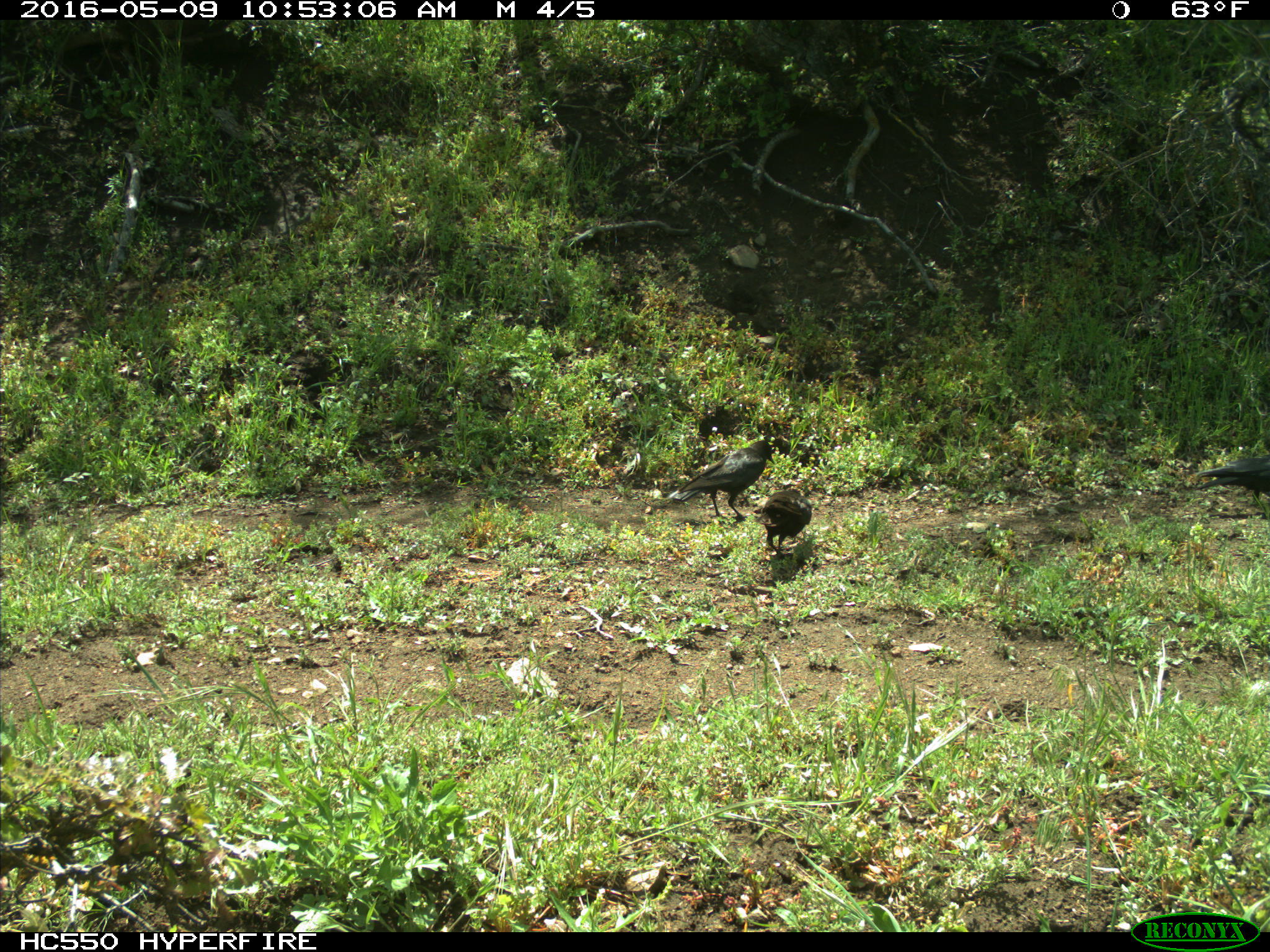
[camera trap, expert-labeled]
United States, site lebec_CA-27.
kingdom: Animalia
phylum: Chordata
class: Aves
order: Passeriformes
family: Corvidae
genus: Corvus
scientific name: Corvus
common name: crows and ravens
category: unidentified corvus